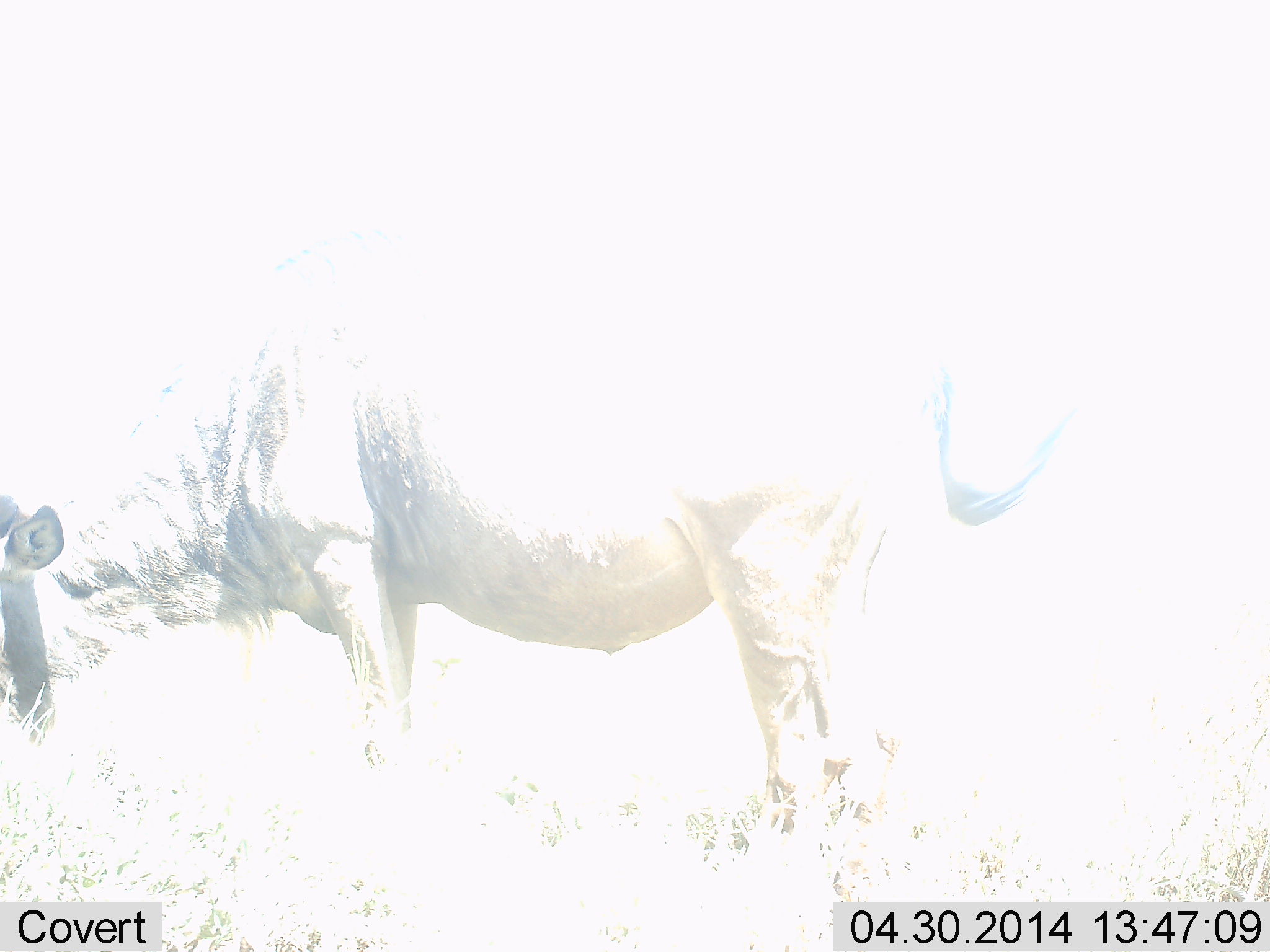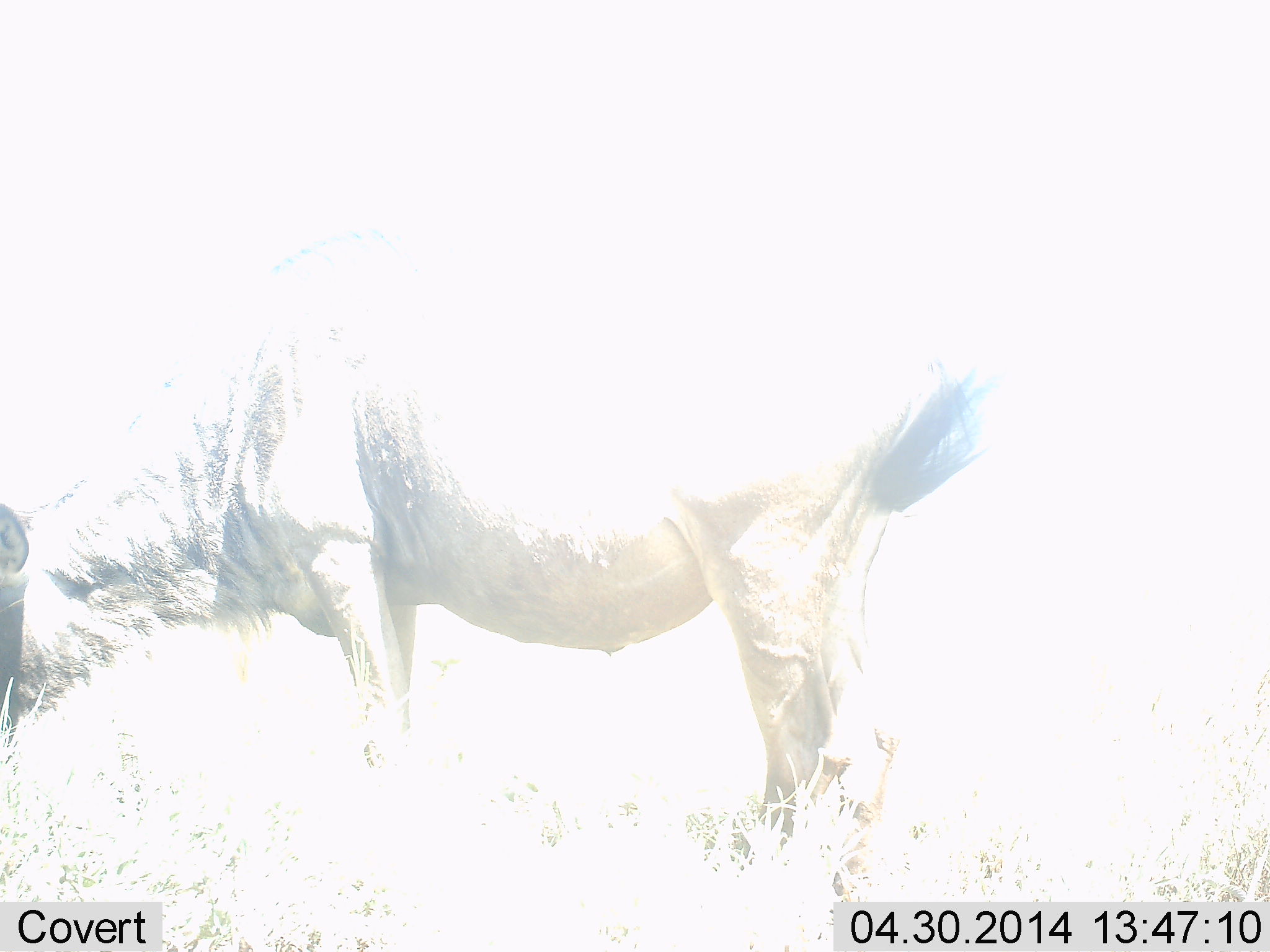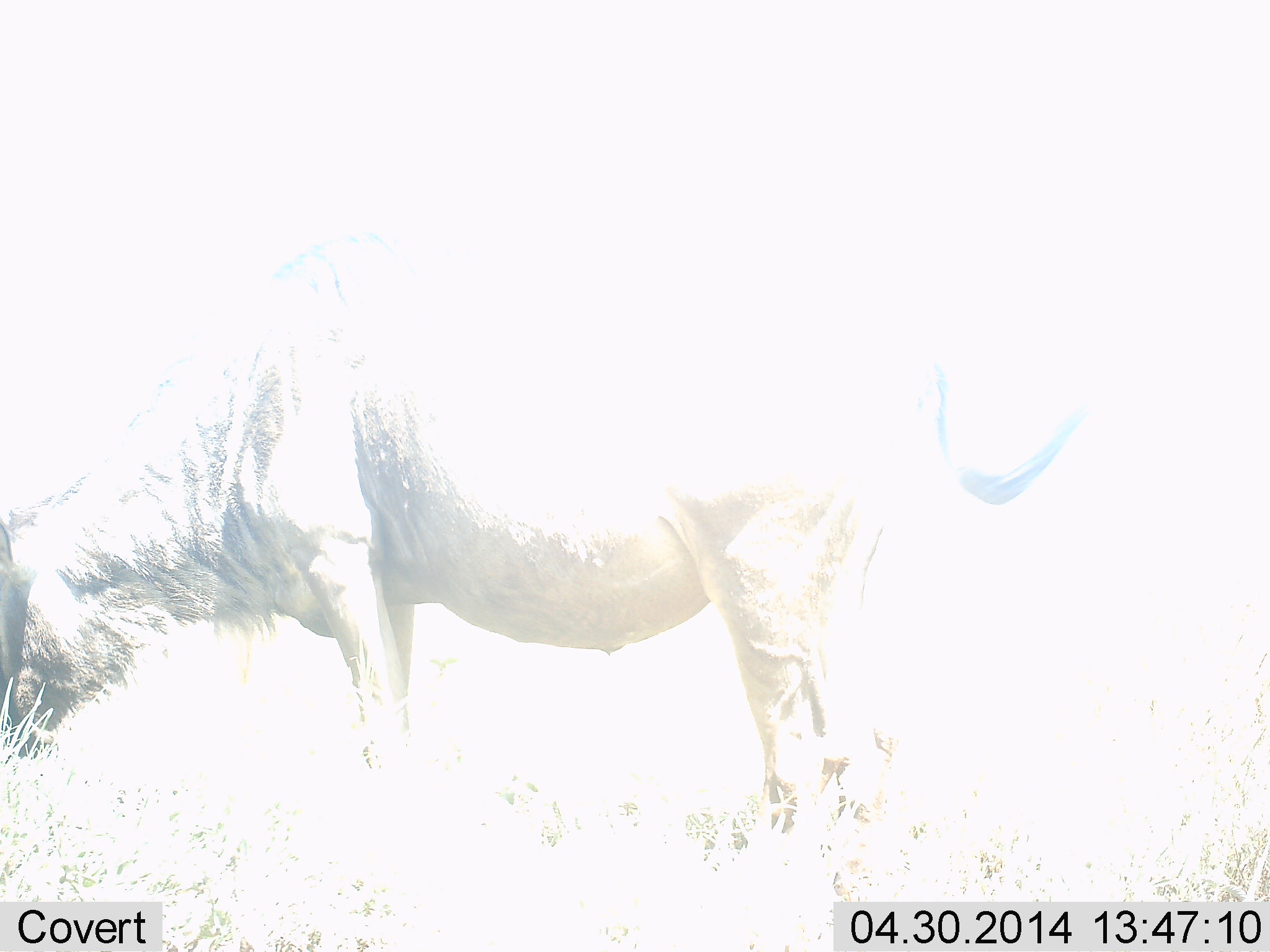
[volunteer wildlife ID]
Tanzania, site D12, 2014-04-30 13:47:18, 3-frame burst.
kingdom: Animalia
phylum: Chordata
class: Mammalia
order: Artiodactyla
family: Bovidae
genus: Connochaetes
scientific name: Connochaetes taurinus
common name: blue wildebeest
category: wildebeest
Wildebeest (blue wildebeest) (Connochaetes taurinus), count 1. Behavior (volunteer vote fractions): standing 40%, resting 0%, moving 0%, interacting 0%. Young present (vote fraction): 10%. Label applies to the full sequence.